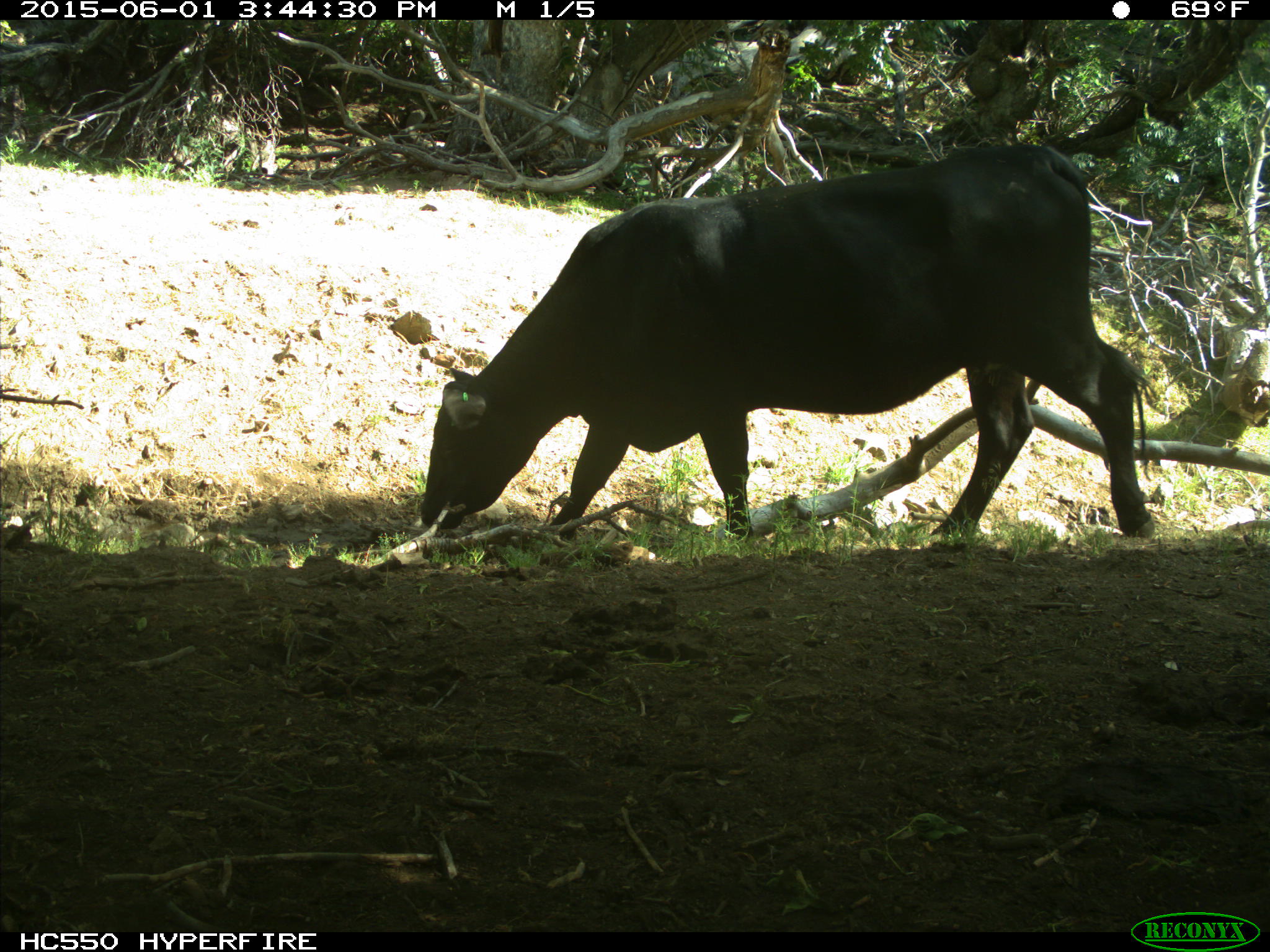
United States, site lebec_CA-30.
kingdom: Animalia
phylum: Chordata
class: Mammalia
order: Artiodactyla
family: Bovidae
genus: Bos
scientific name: Bos taurus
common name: domestic cow